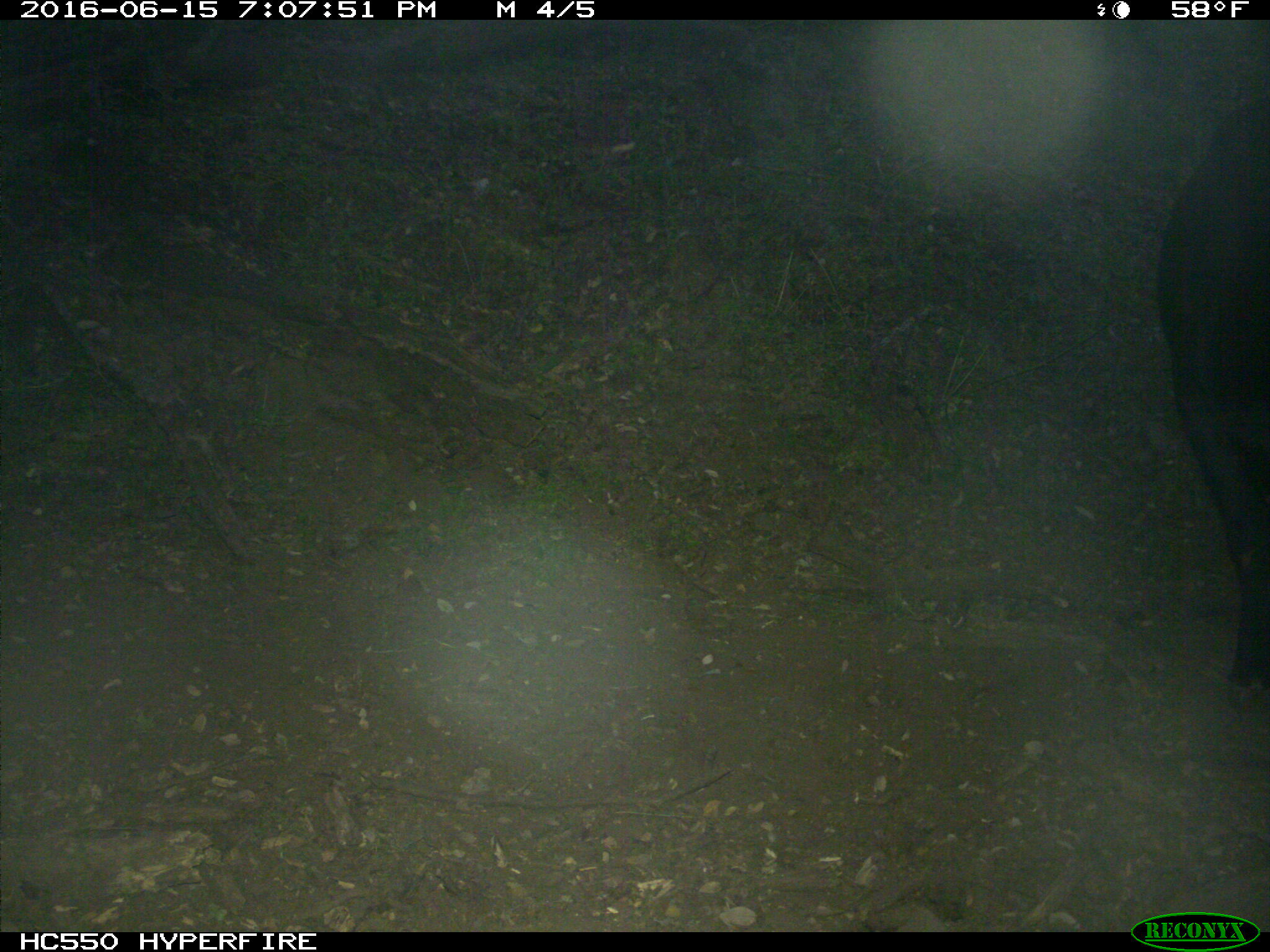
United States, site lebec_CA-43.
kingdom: Animalia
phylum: Chordata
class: Mammalia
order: Artiodactyla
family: Bovidae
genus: Bos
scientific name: Bos taurus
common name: domestic cow